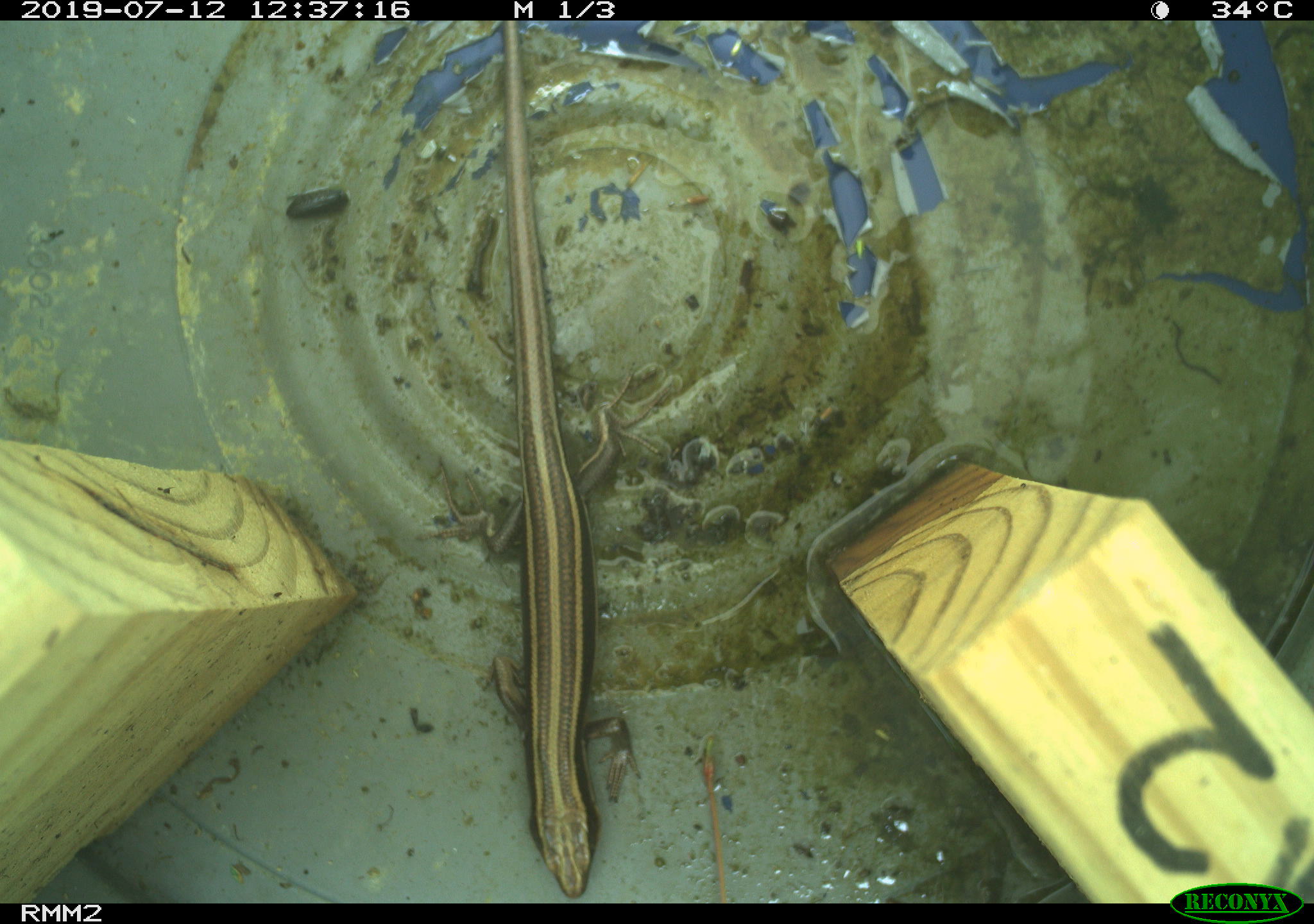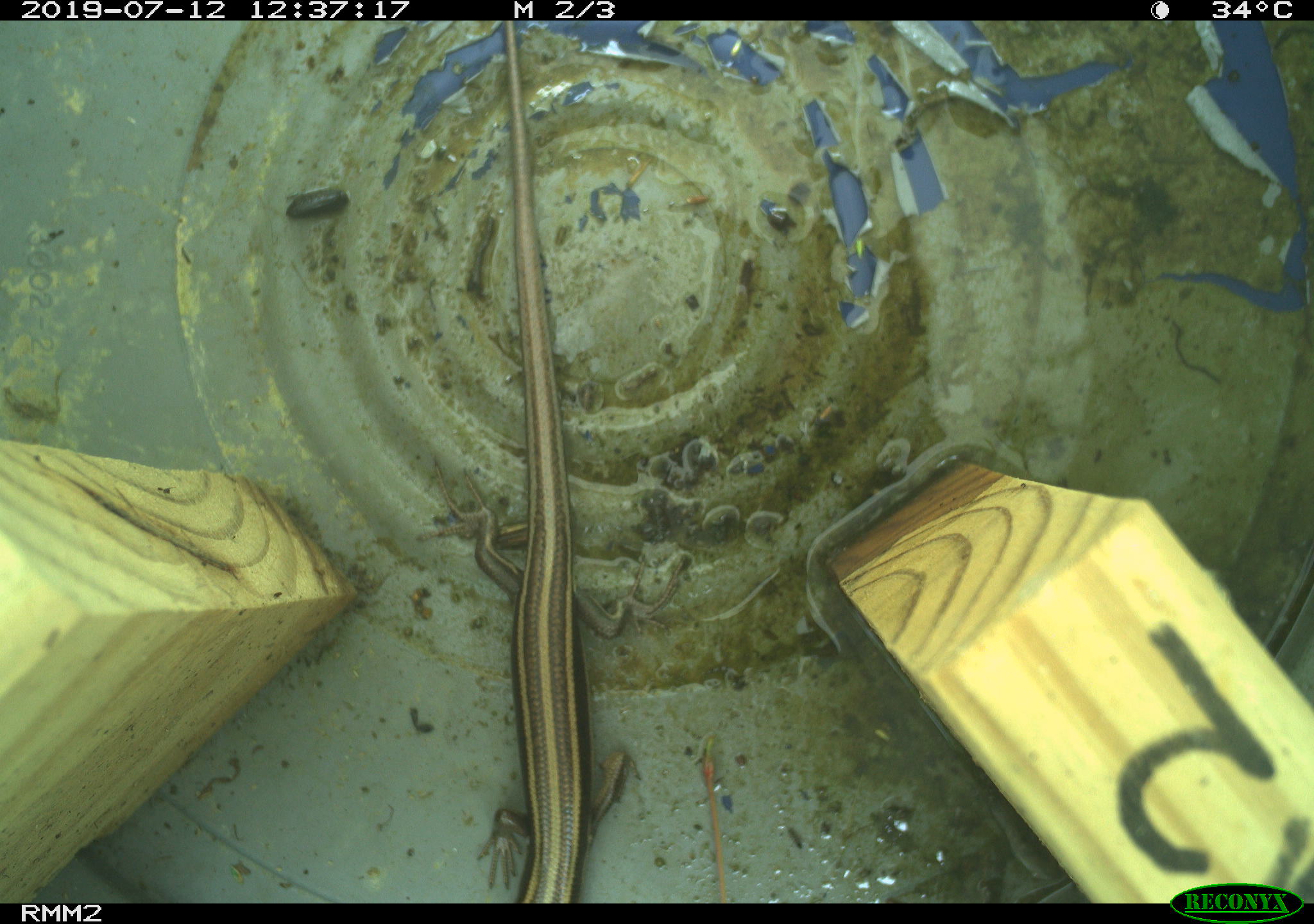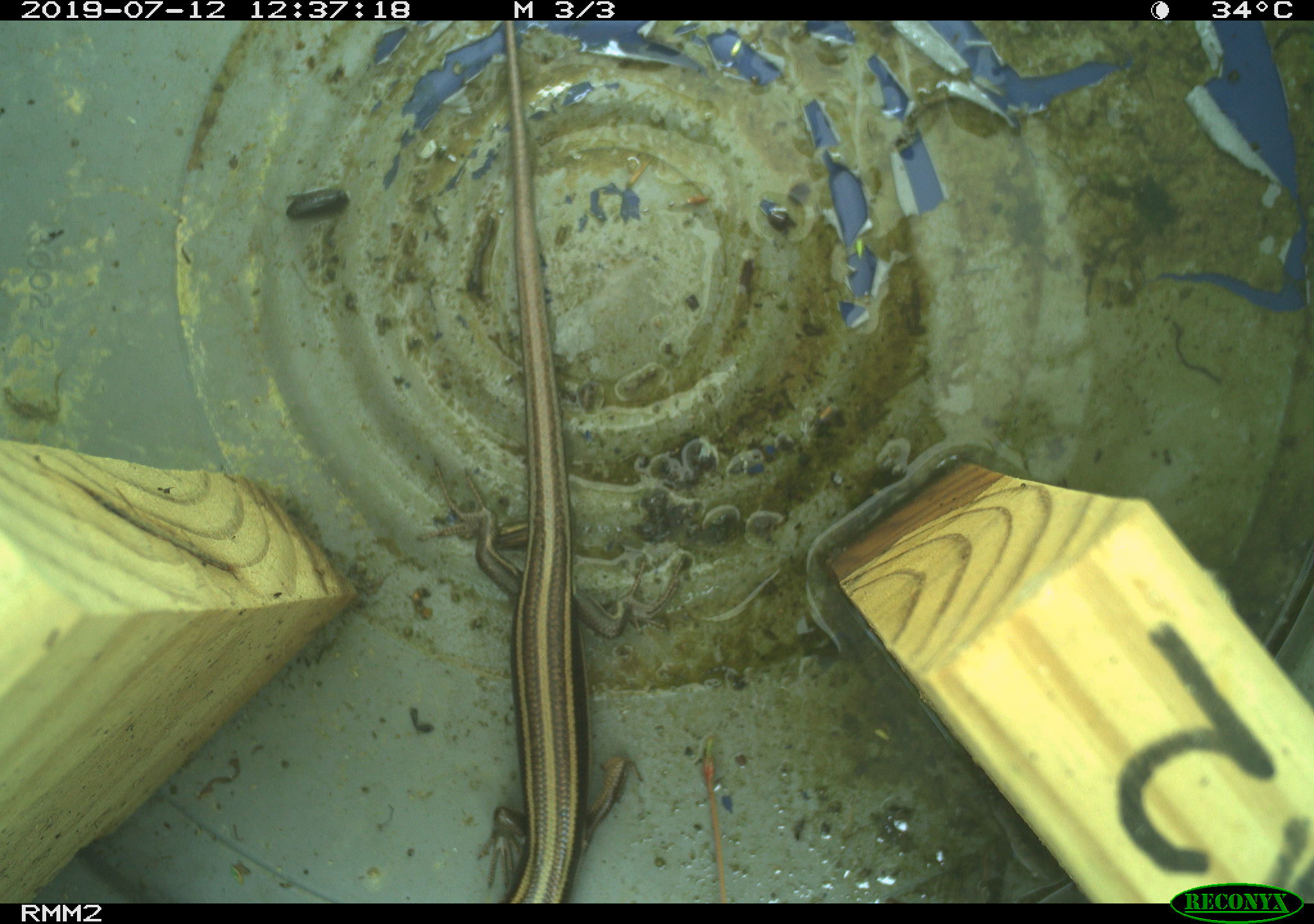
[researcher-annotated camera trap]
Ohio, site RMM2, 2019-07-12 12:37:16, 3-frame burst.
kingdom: Animalia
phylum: Chordata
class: Reptilia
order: Squamata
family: Scincidae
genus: Plestiodon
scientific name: Plestiodon fasciatus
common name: common five-lined skink